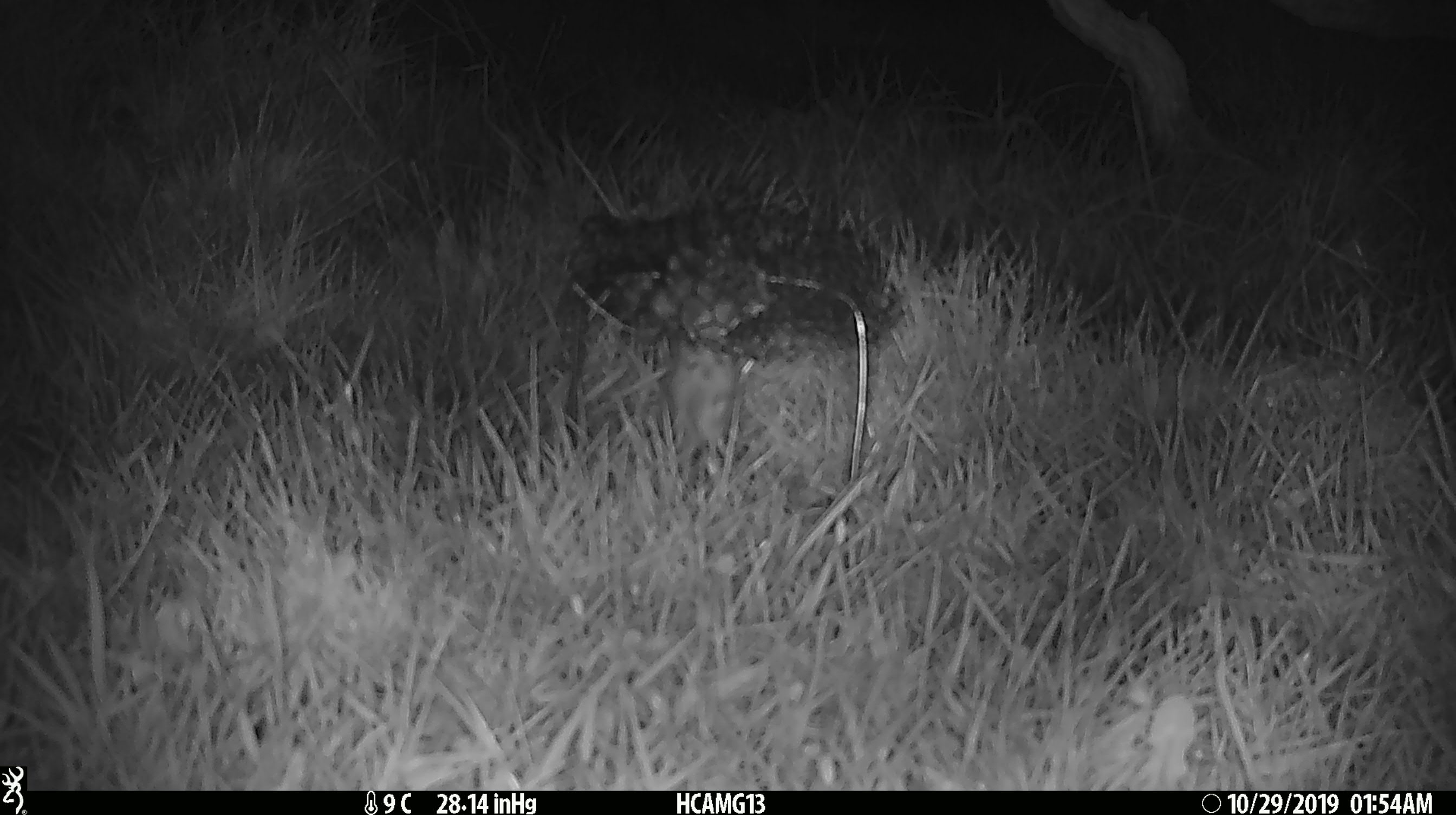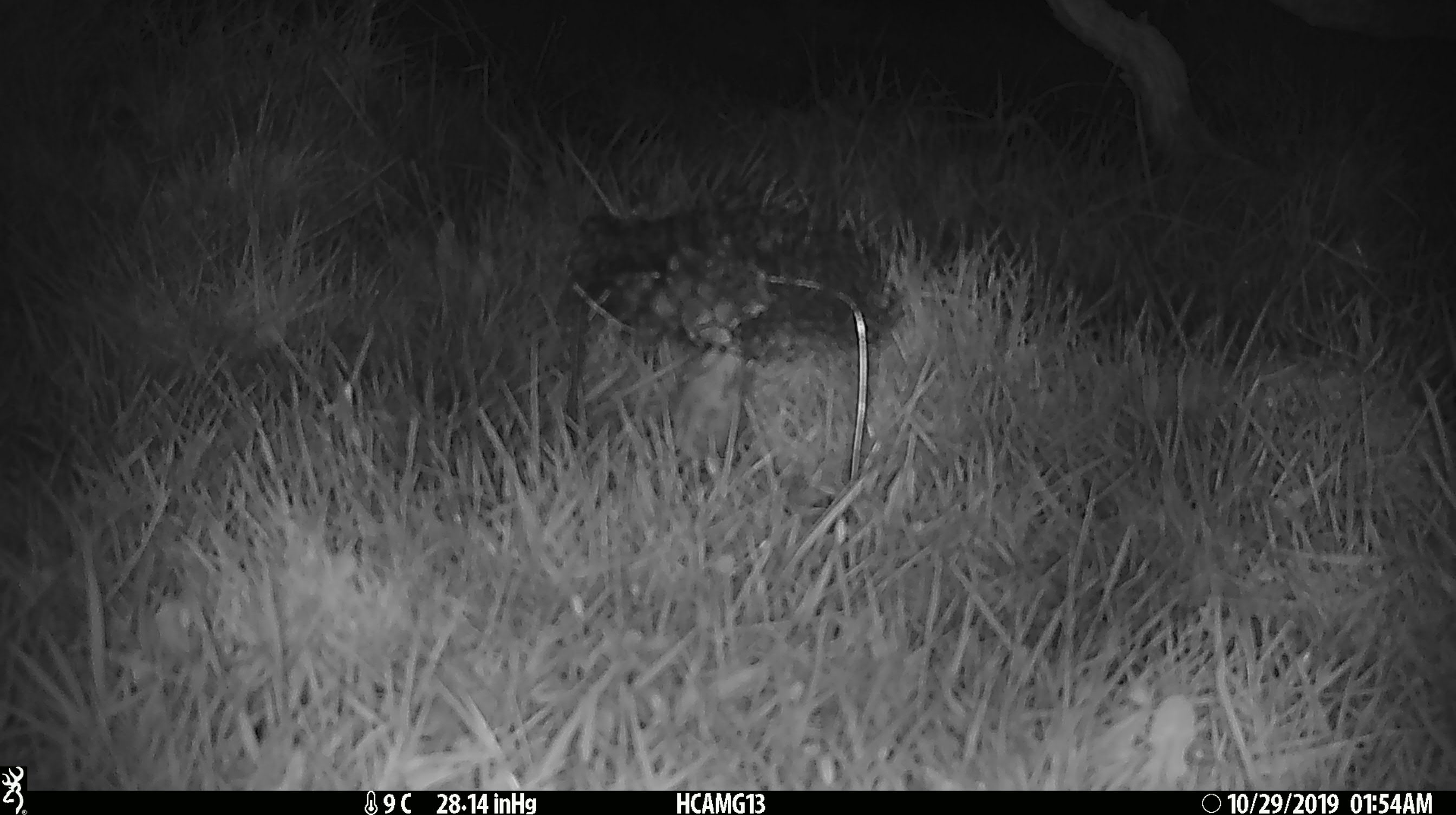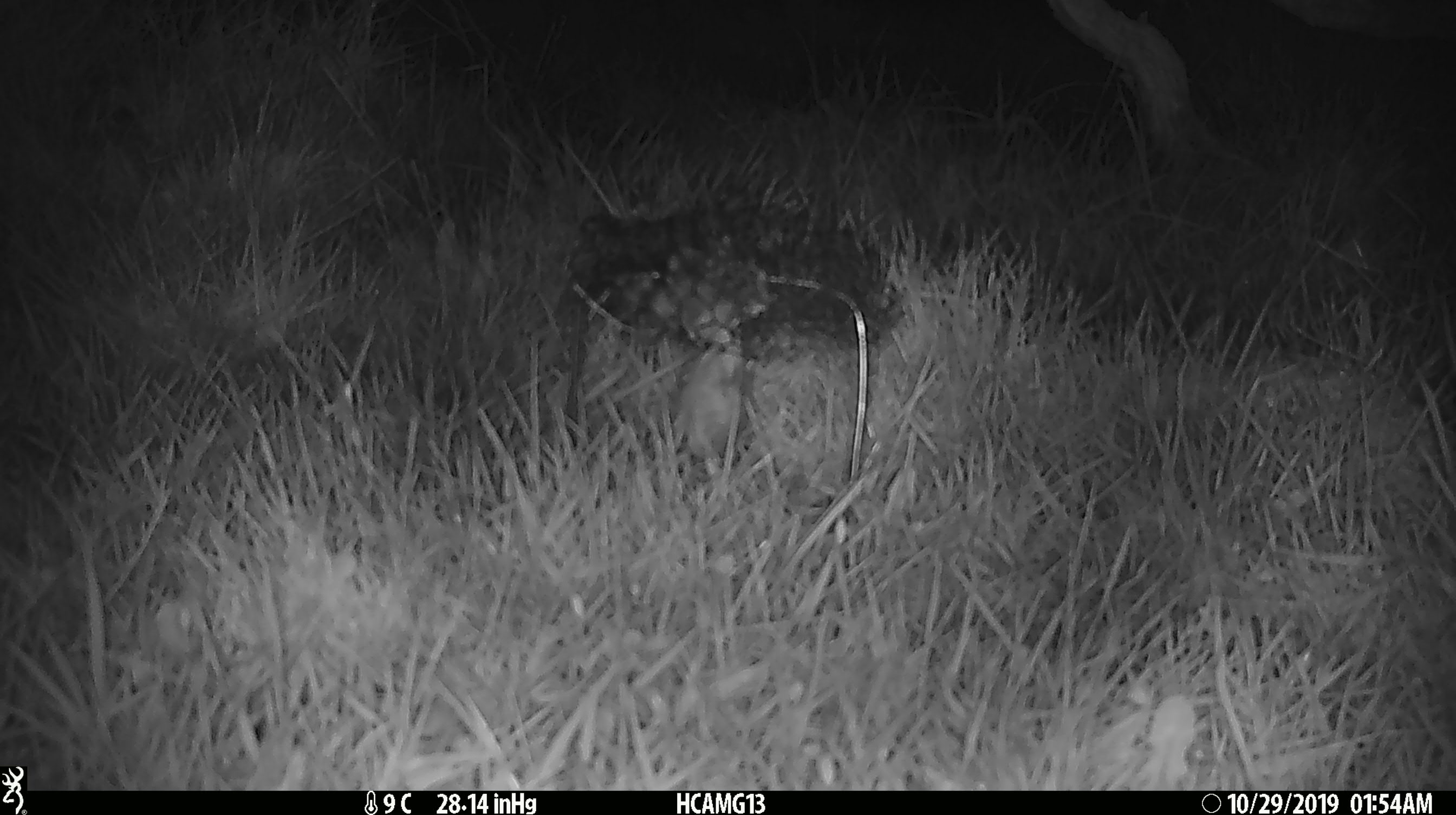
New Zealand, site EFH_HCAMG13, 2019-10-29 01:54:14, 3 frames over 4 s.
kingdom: Animalia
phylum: Chordata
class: Mammalia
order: Rodentia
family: Muridae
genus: Mus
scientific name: Mus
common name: mouse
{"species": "mouse (Mus)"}